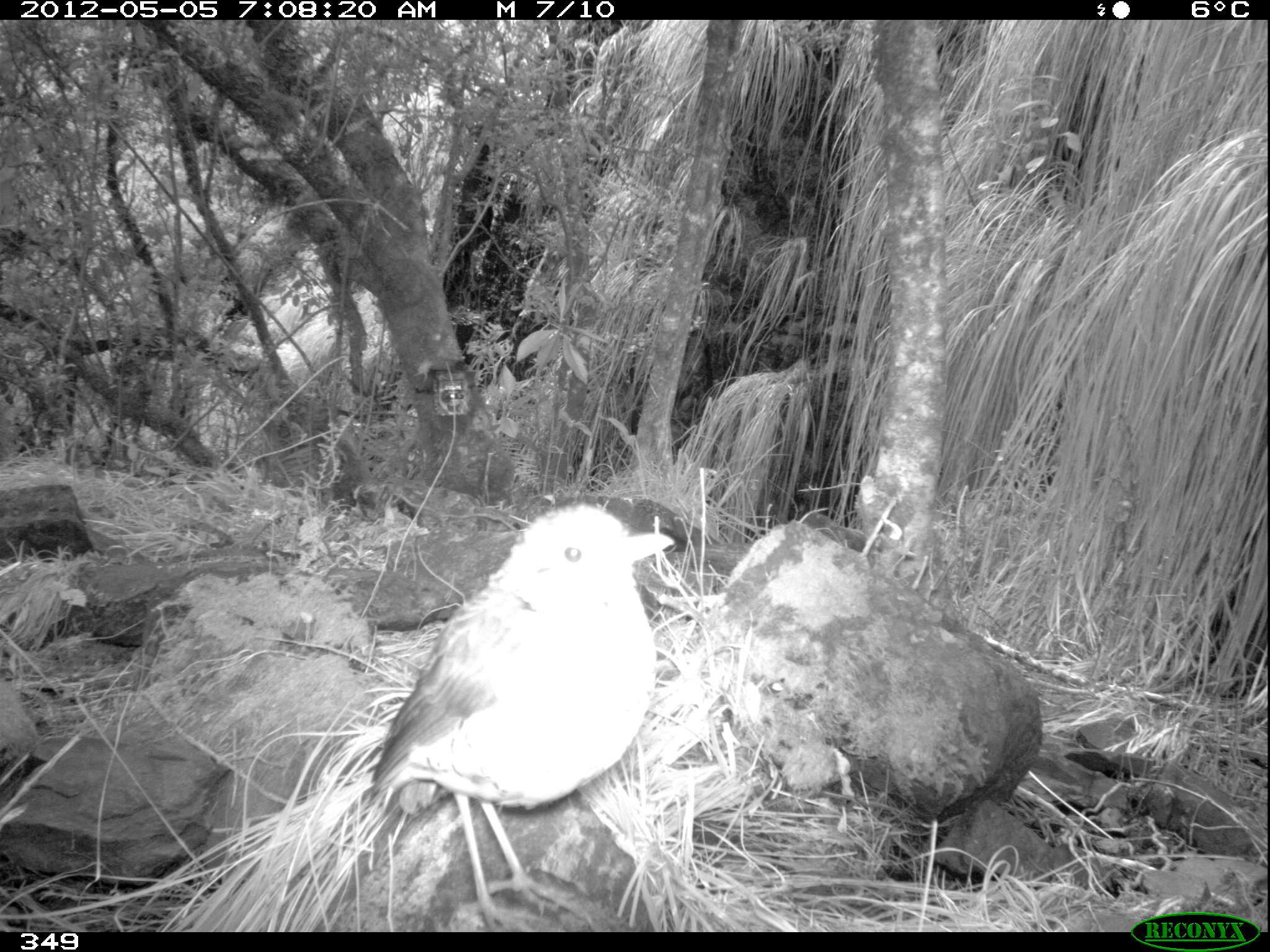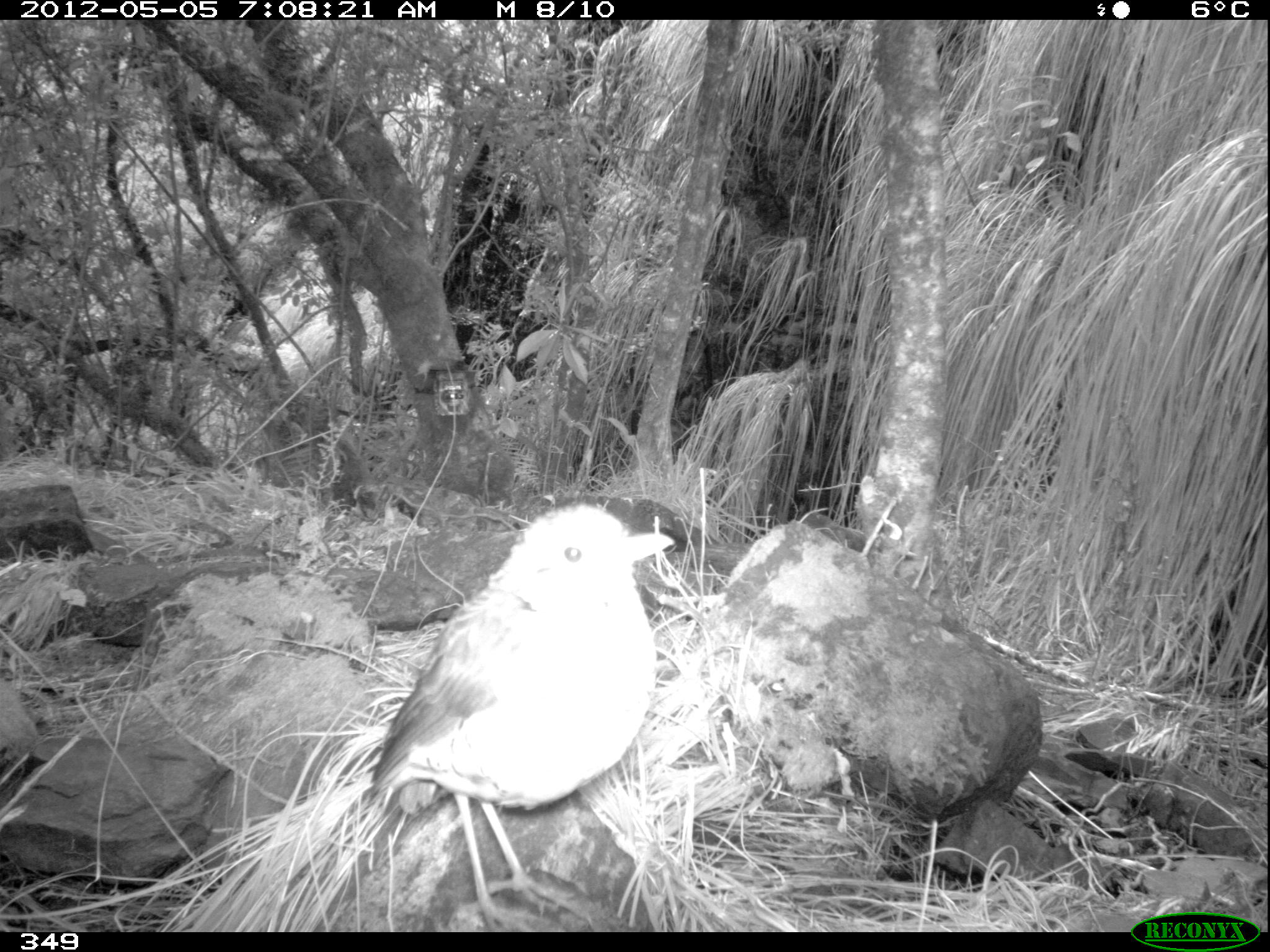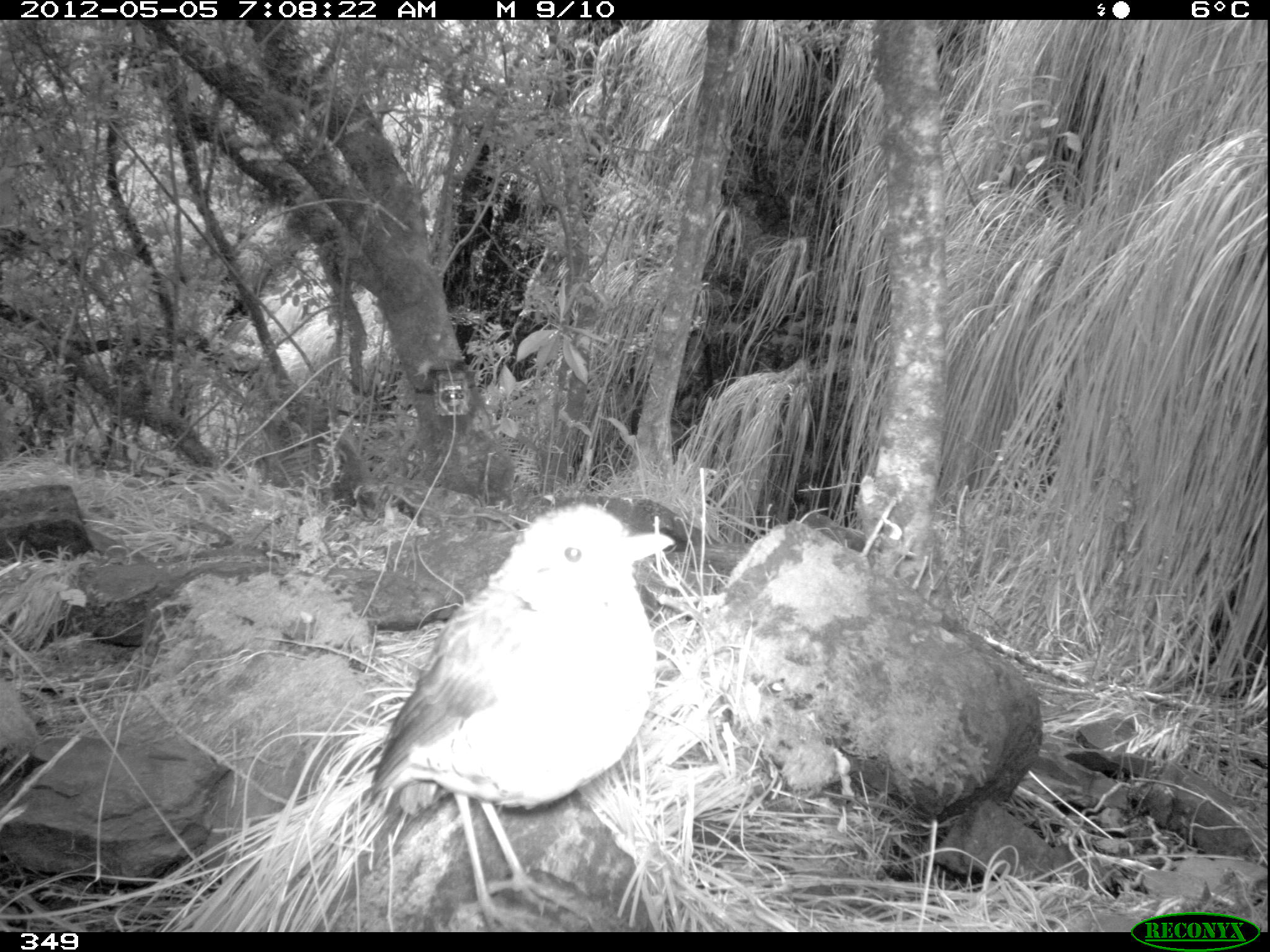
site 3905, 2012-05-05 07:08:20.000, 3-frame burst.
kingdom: Animalia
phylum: Chordata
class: Aves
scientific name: Aves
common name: bird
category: unknown bird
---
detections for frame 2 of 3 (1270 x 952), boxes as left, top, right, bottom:
unknown bird: 360, 501, 675, 932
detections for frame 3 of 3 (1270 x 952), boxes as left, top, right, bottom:
unknown bird: 369, 503, 675, 932